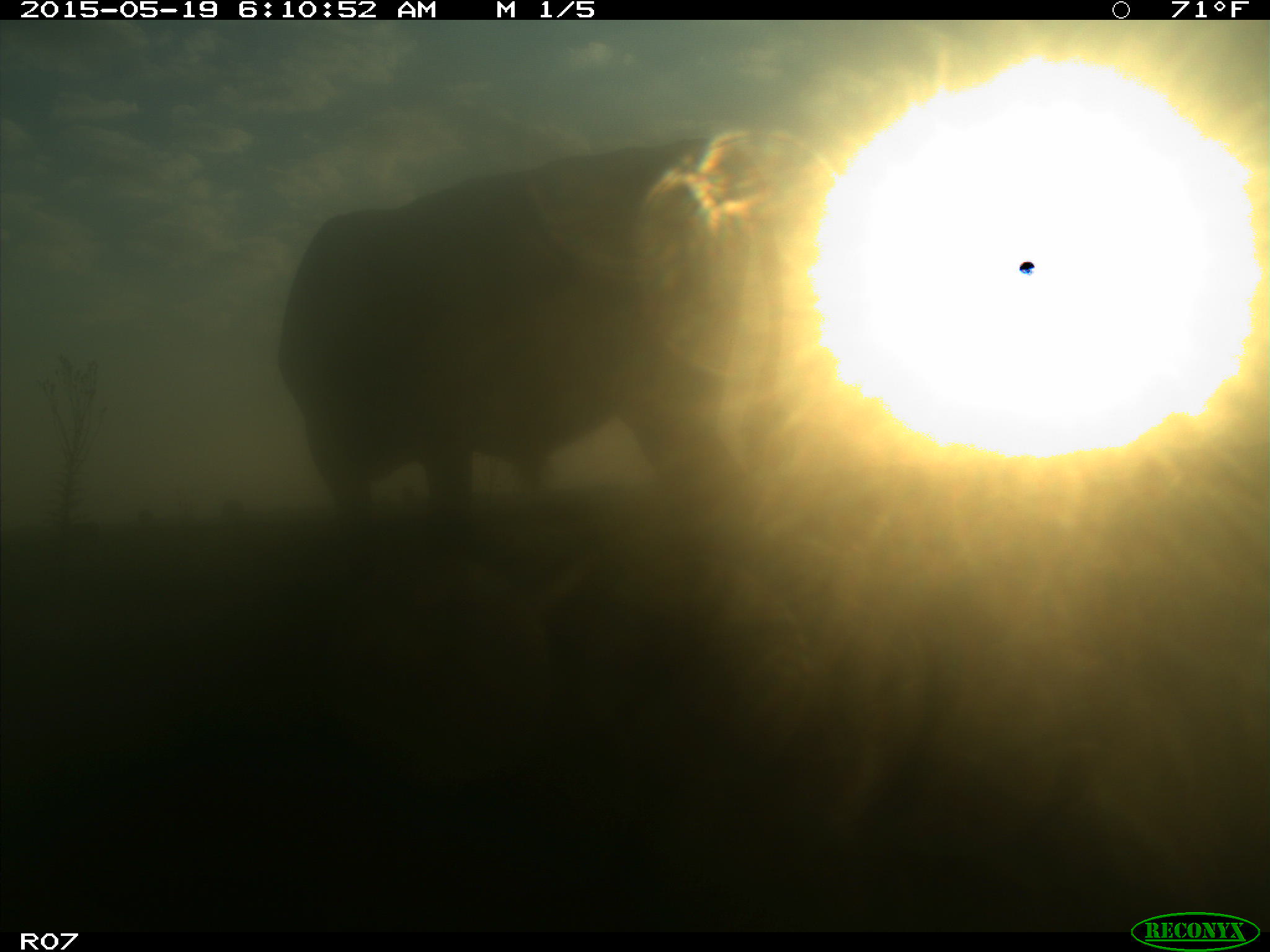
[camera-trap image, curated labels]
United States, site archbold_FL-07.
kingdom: Animalia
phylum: Chordata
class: Mammalia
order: Artiodactyla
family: Bovidae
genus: Bos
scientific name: Bos taurus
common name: domestic cow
Bos taurus (domestic cow).